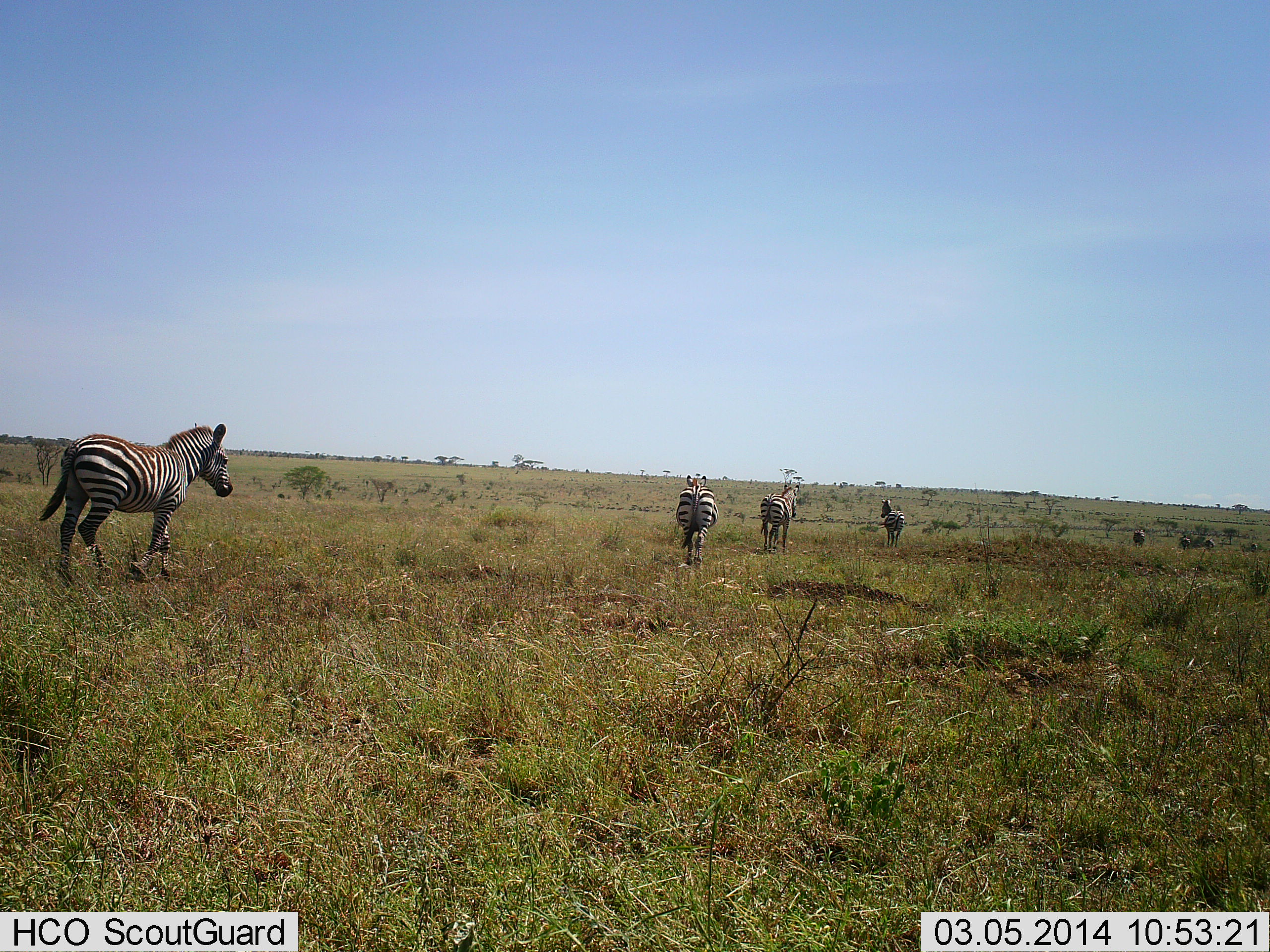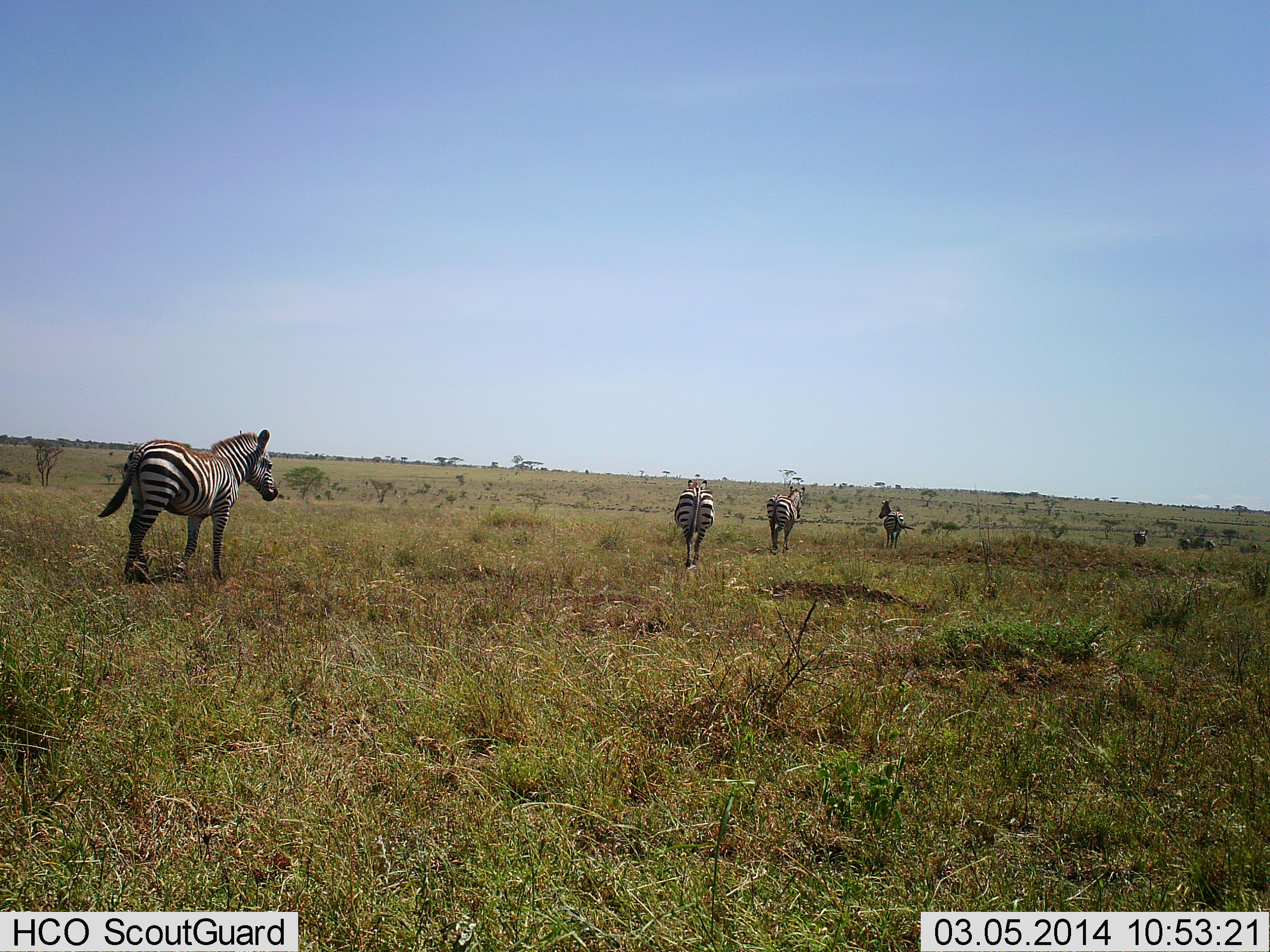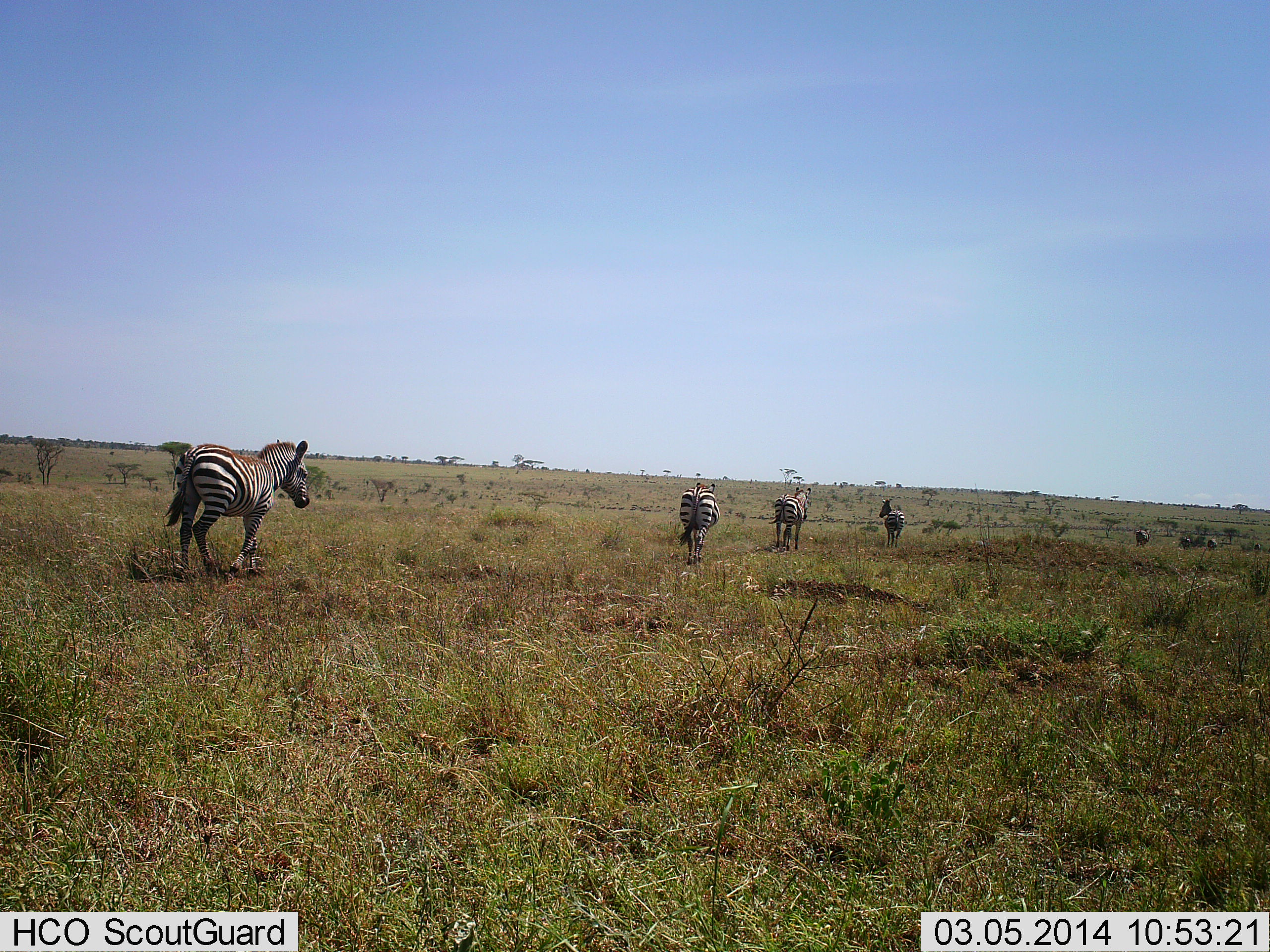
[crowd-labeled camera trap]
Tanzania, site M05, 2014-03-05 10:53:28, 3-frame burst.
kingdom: Animalia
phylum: Chordata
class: Mammalia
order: Perissodactyla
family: Equidae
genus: Equus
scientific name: Equus quagga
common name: plains zebra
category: zebra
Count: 4.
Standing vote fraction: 10%.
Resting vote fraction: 0%.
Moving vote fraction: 100%.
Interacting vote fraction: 0%.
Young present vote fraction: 0%.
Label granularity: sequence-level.